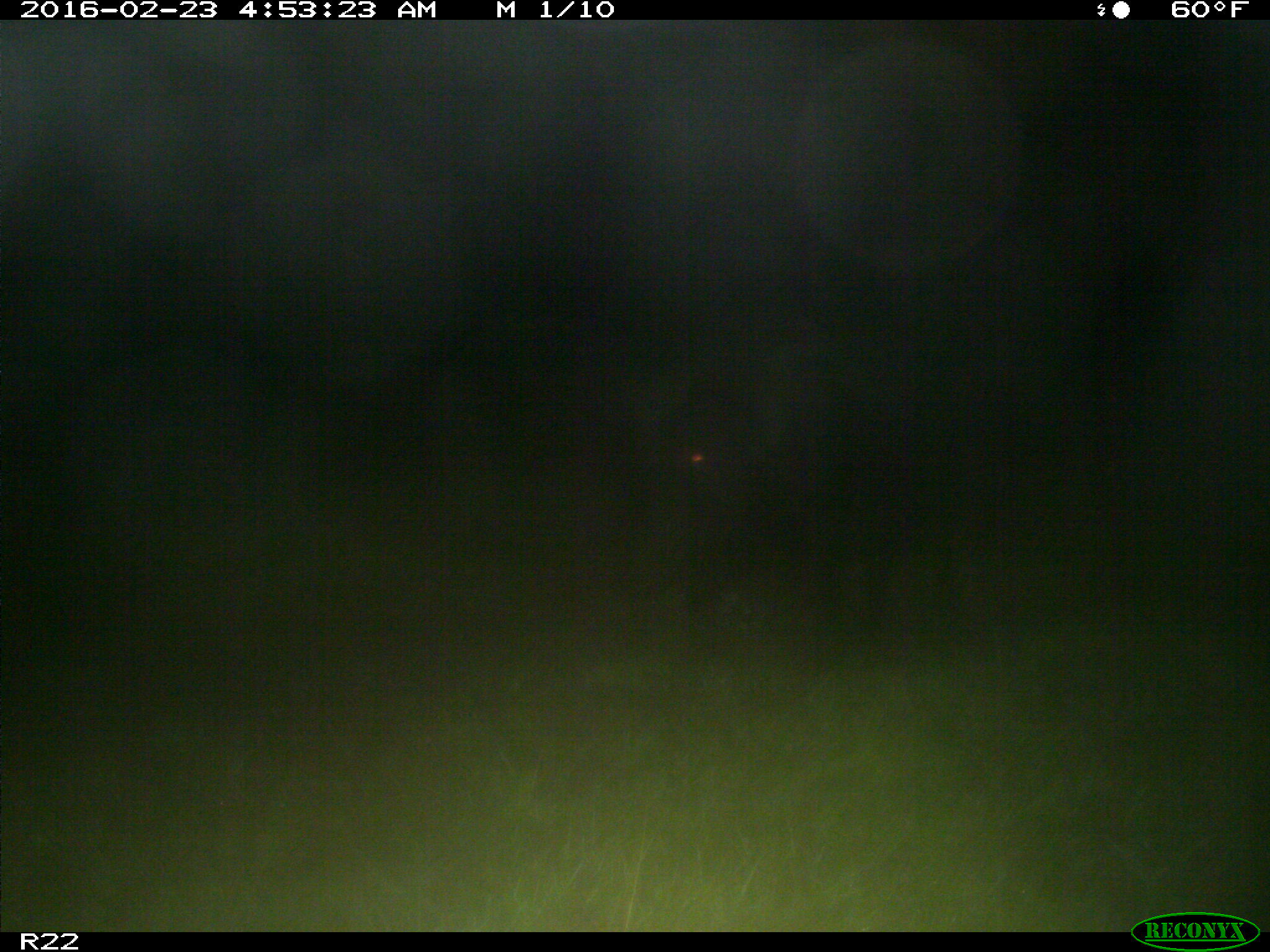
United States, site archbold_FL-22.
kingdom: Animalia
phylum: Chordata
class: Mammalia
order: Artiodactyla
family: Suidae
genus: Sus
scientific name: Sus scrofa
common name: wild boar